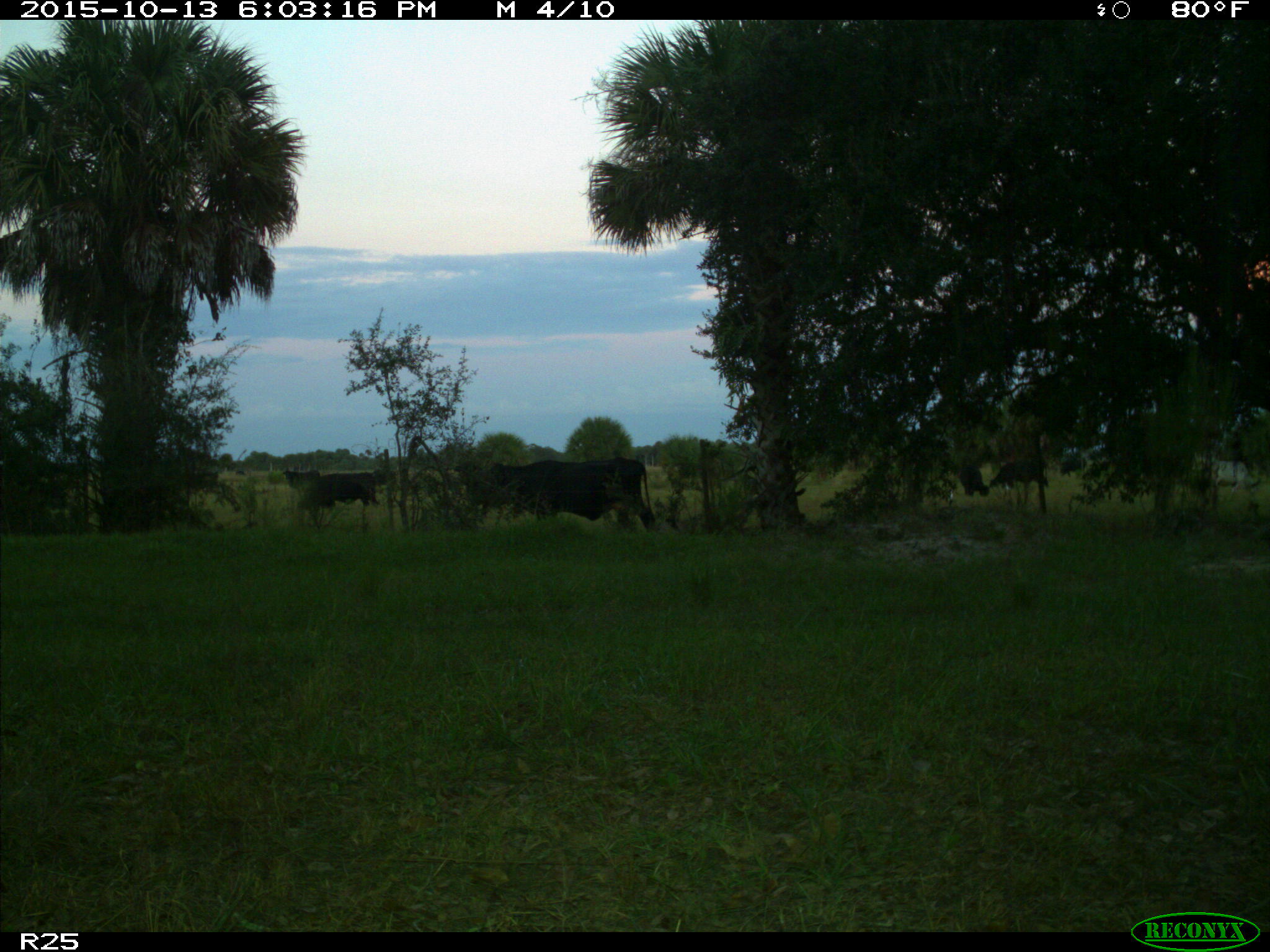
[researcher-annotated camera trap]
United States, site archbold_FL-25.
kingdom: Animalia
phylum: Chordata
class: Mammalia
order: Artiodactyla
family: Bovidae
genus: Bos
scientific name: Bos taurus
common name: domestic cow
Bos taurus (domestic cow).